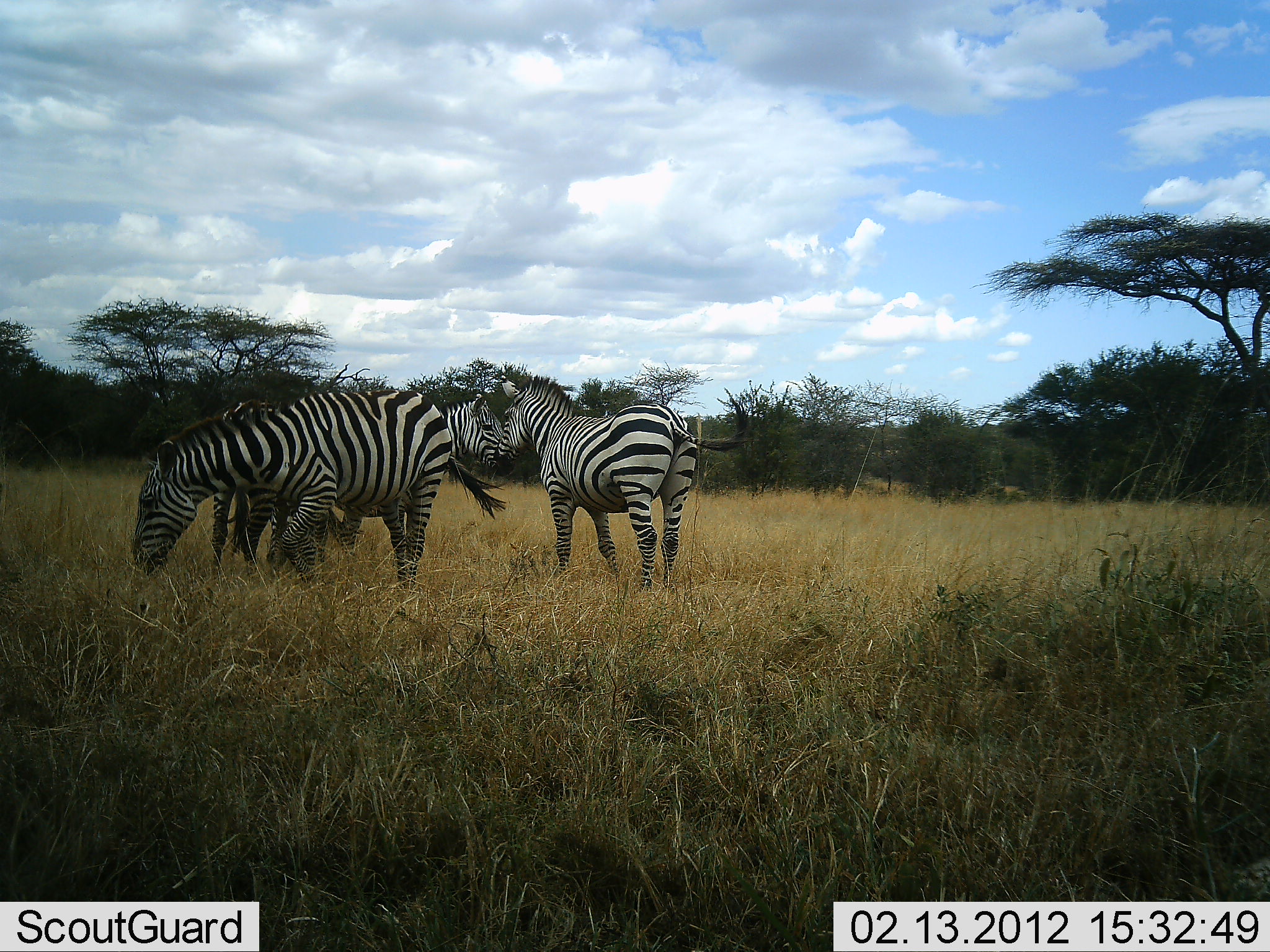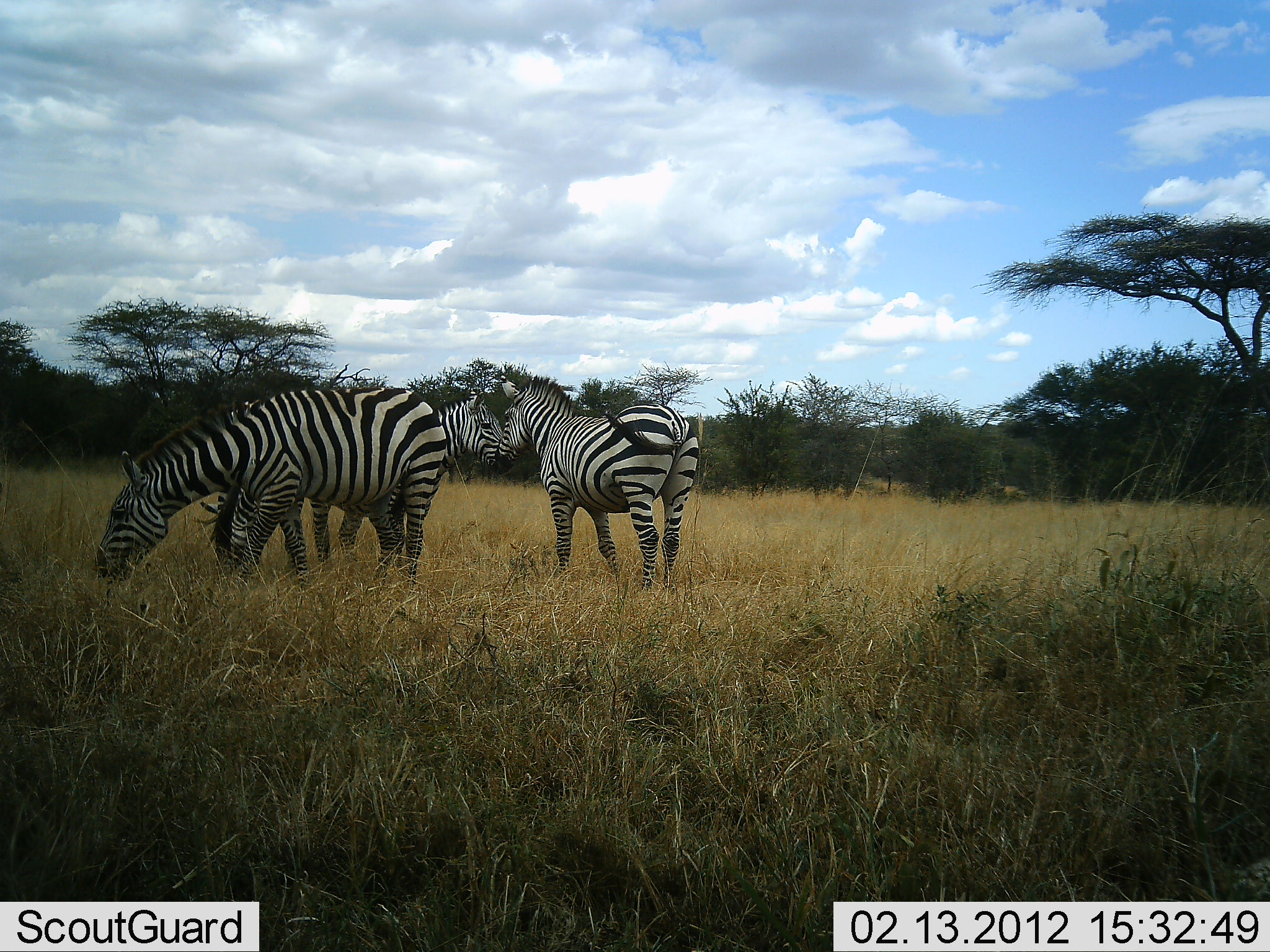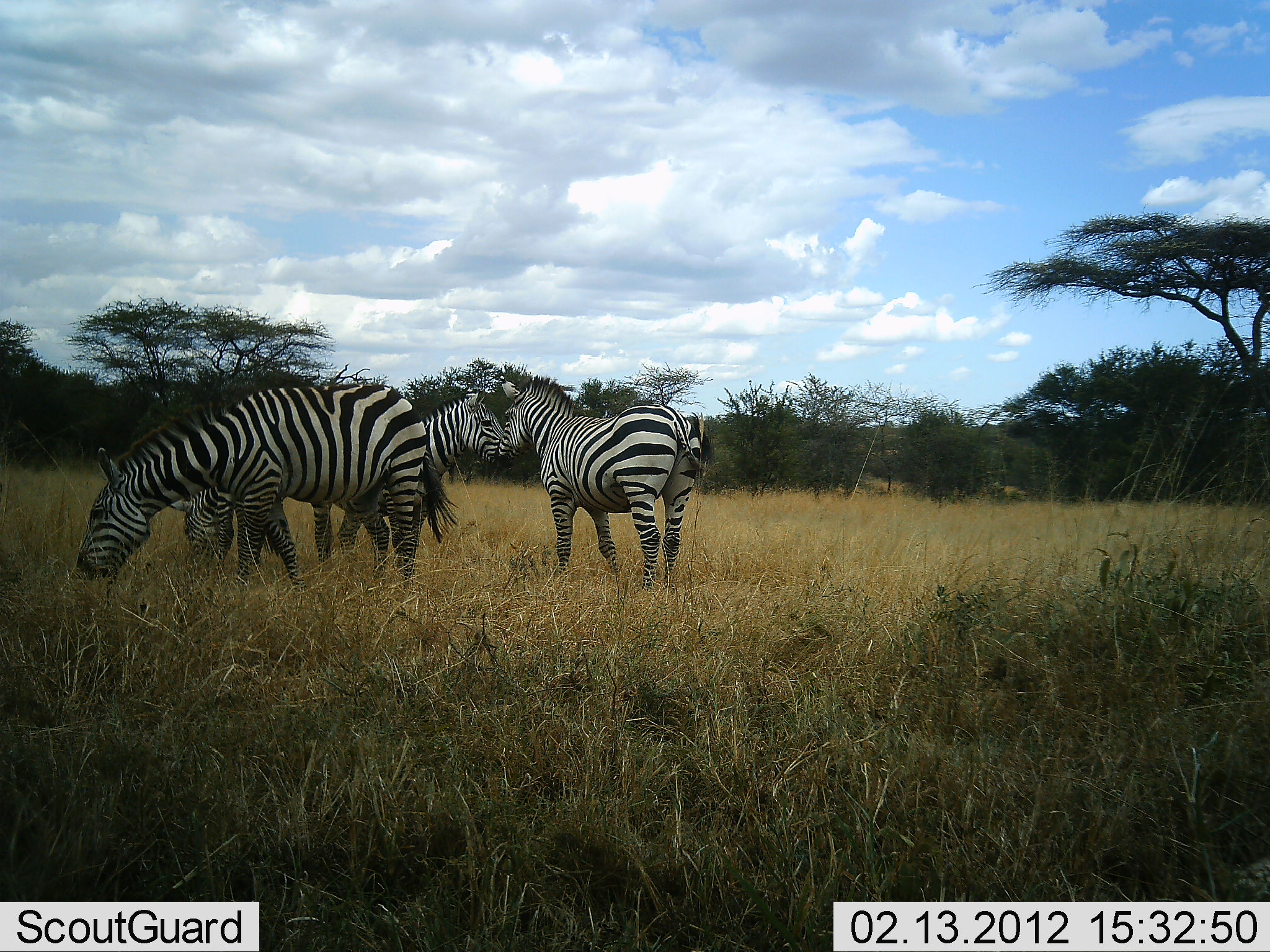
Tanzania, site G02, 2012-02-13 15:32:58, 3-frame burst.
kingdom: Animalia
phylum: Chordata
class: Mammalia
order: Perissodactyla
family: Equidae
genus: Equus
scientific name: Equus quagga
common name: plains zebra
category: zebra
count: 4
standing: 78%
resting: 0%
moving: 12%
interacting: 34%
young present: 9%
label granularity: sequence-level